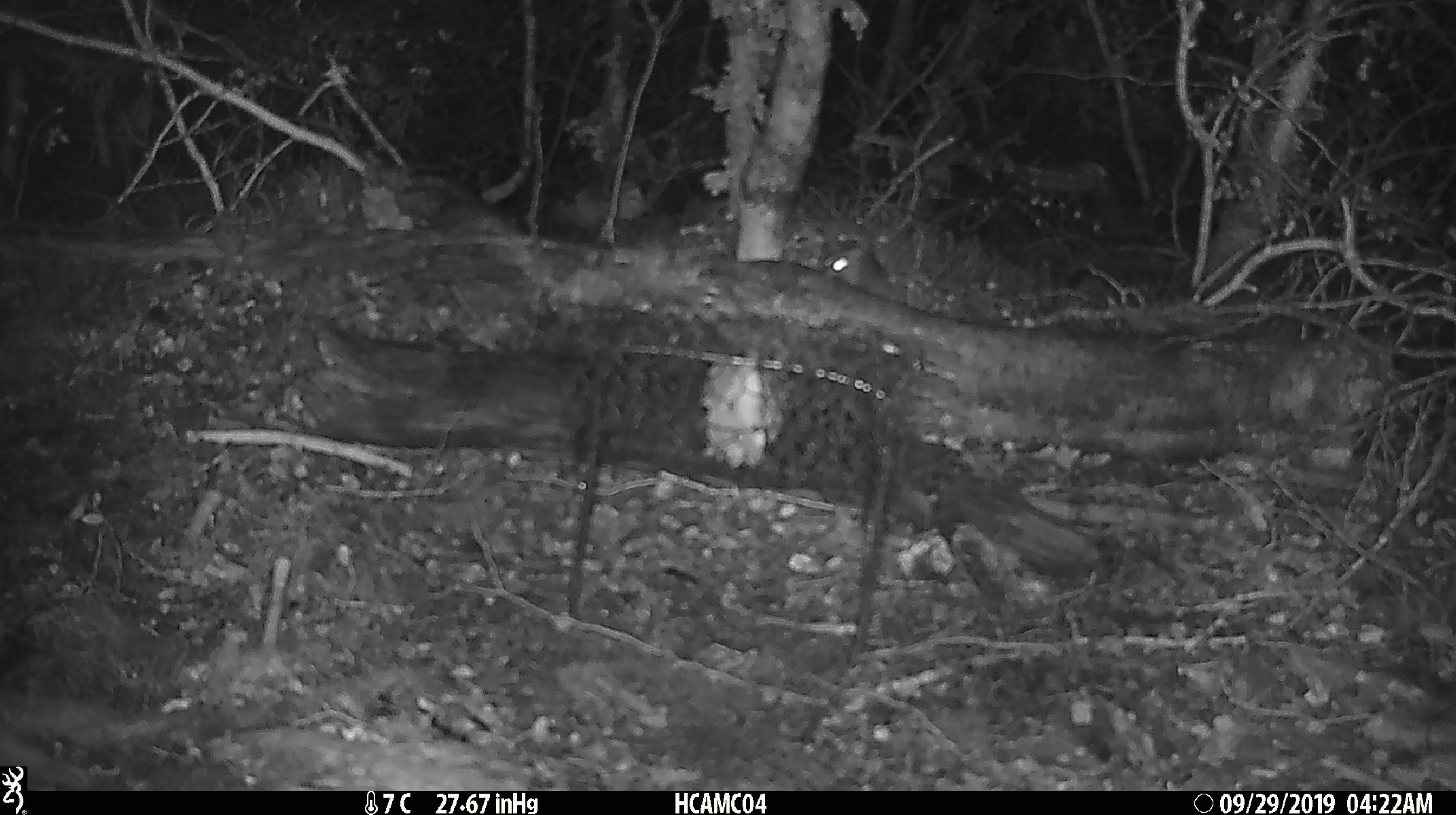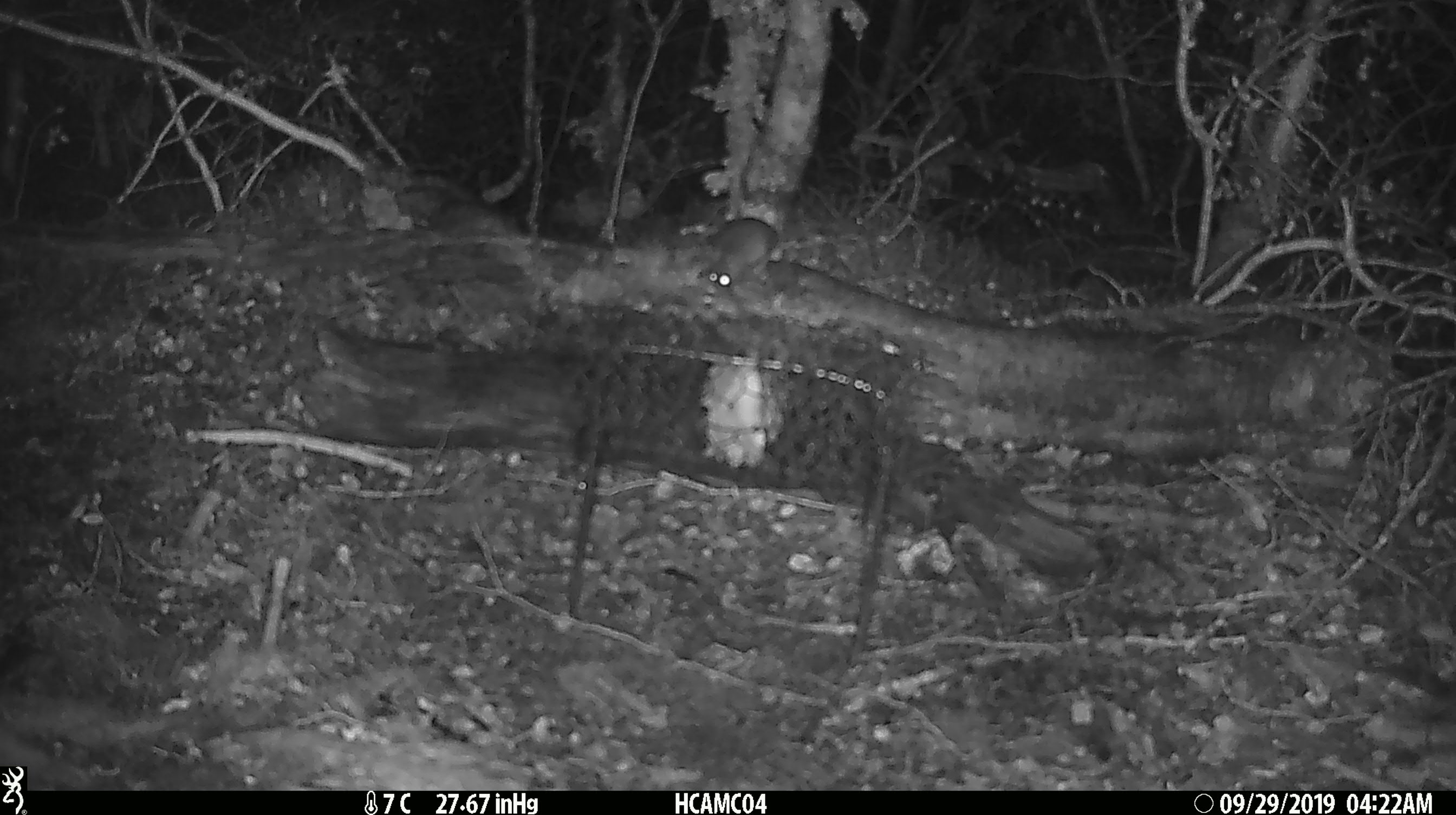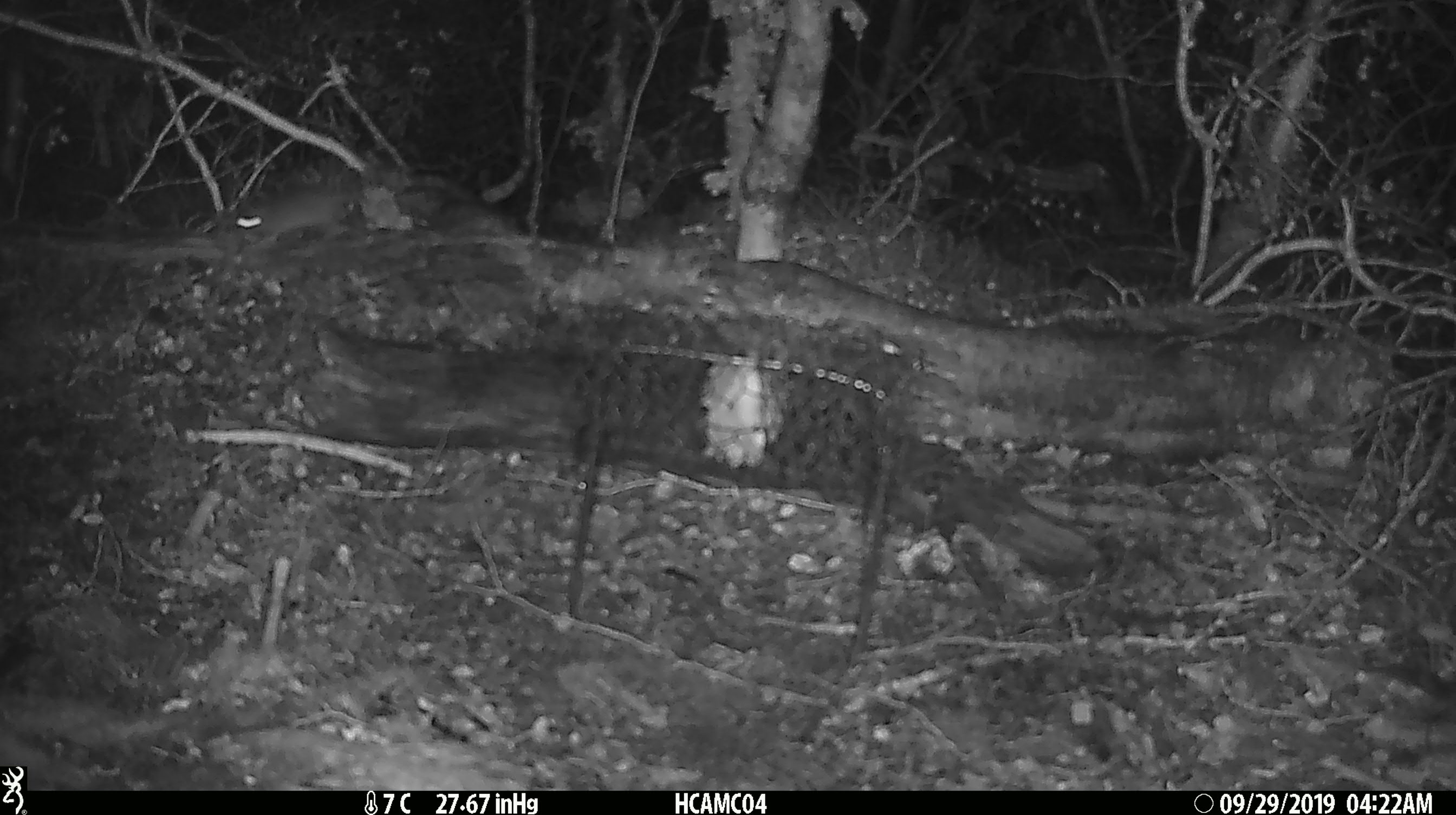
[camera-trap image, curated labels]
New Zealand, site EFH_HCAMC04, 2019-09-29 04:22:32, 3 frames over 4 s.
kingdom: Animalia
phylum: Chordata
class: Mammalia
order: Rodentia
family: Muridae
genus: Mus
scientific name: Mus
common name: mouse